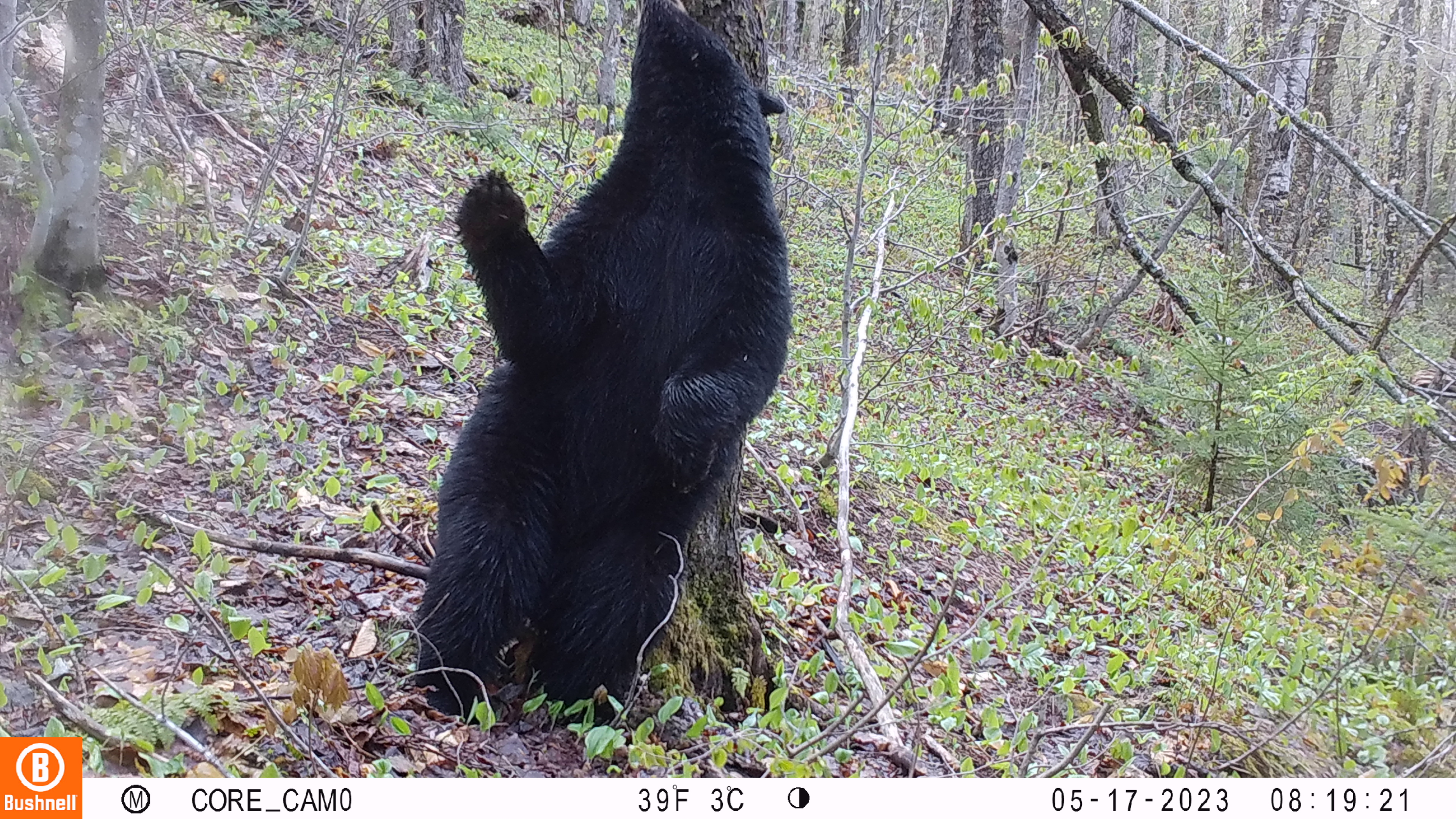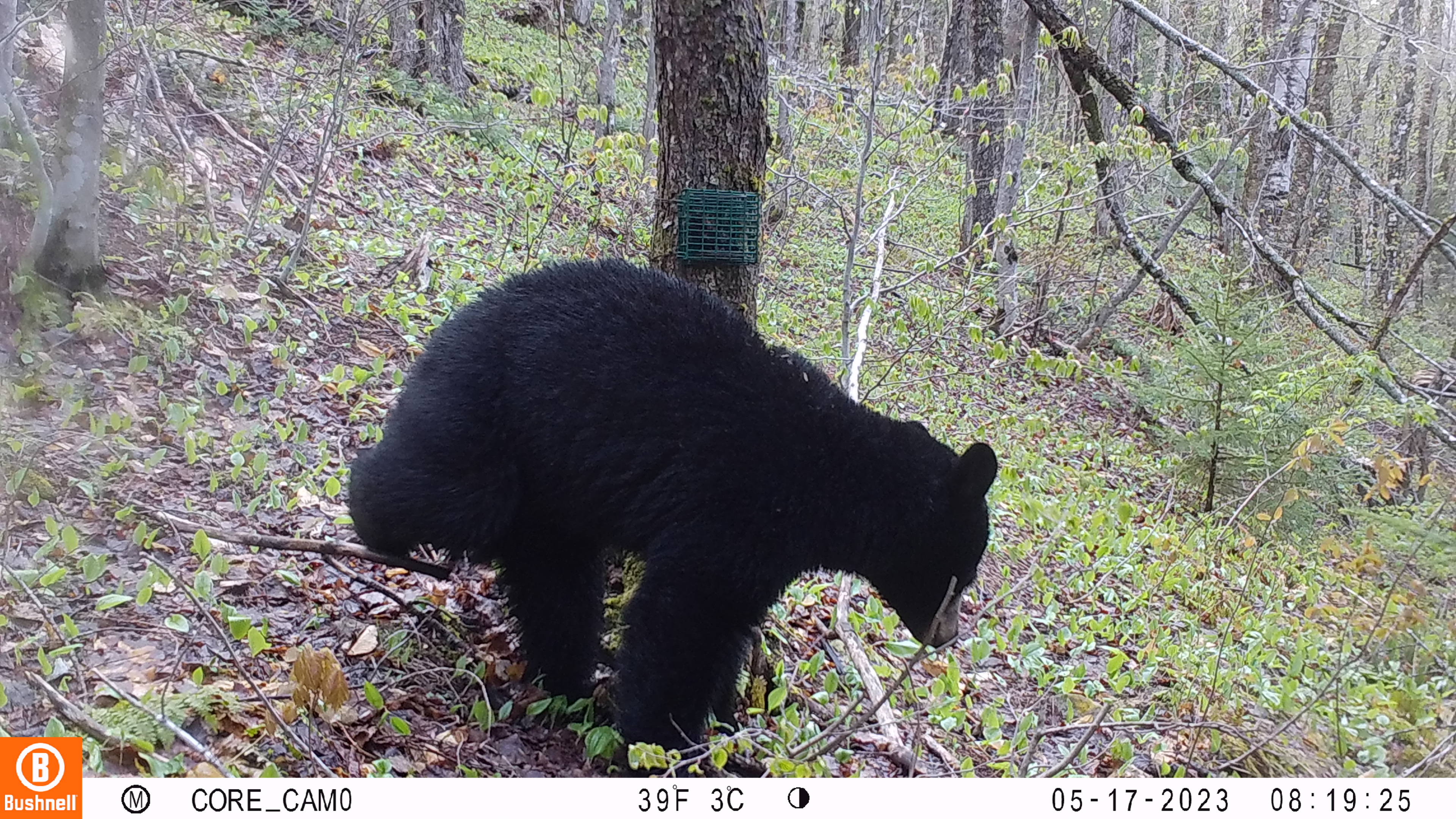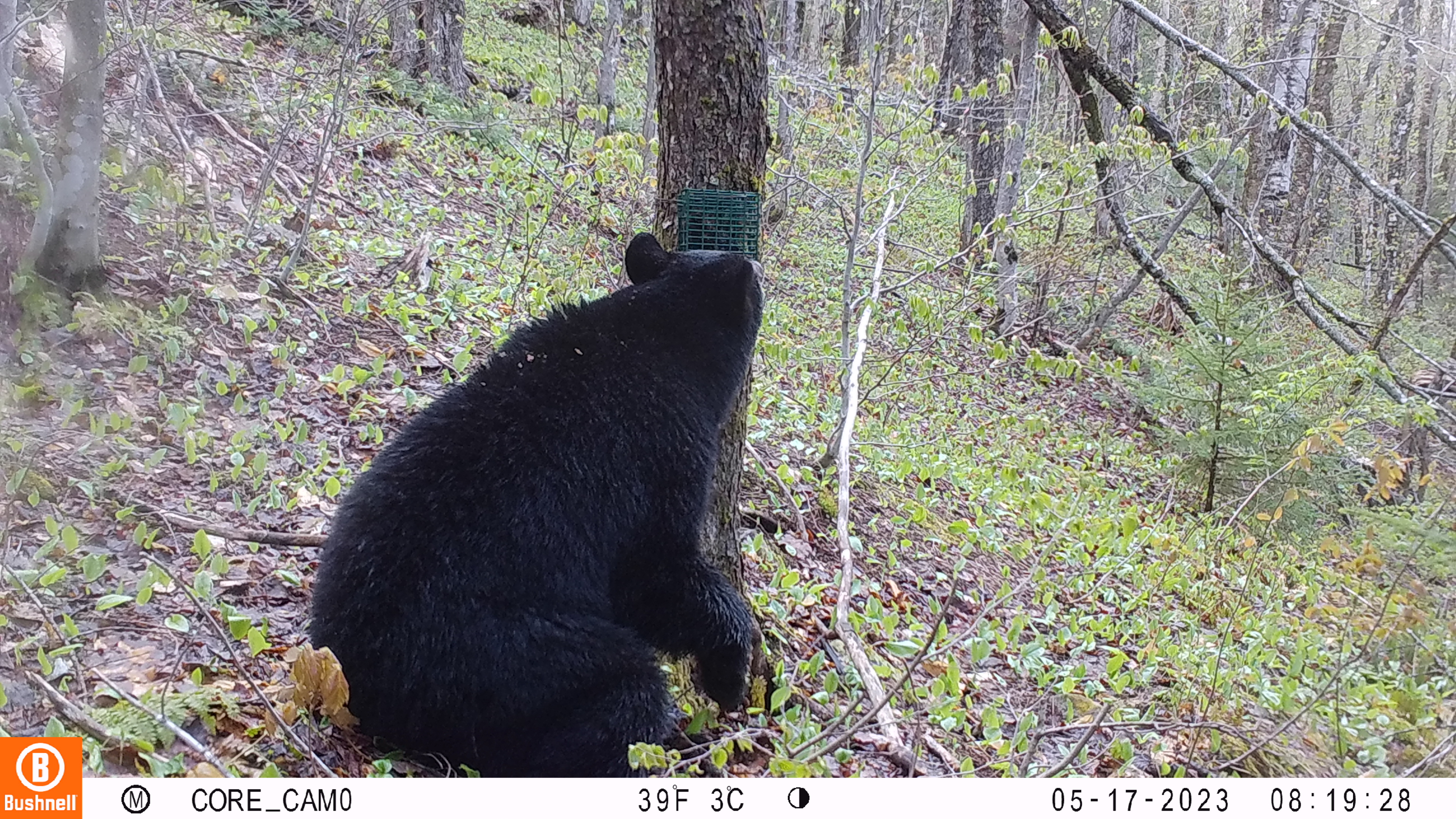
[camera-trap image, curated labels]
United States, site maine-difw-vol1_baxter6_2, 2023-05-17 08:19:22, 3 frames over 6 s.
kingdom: Animalia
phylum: Chordata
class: Mammalia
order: Carnivora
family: Ursidae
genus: Ursus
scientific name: Ursus americanus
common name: black bear